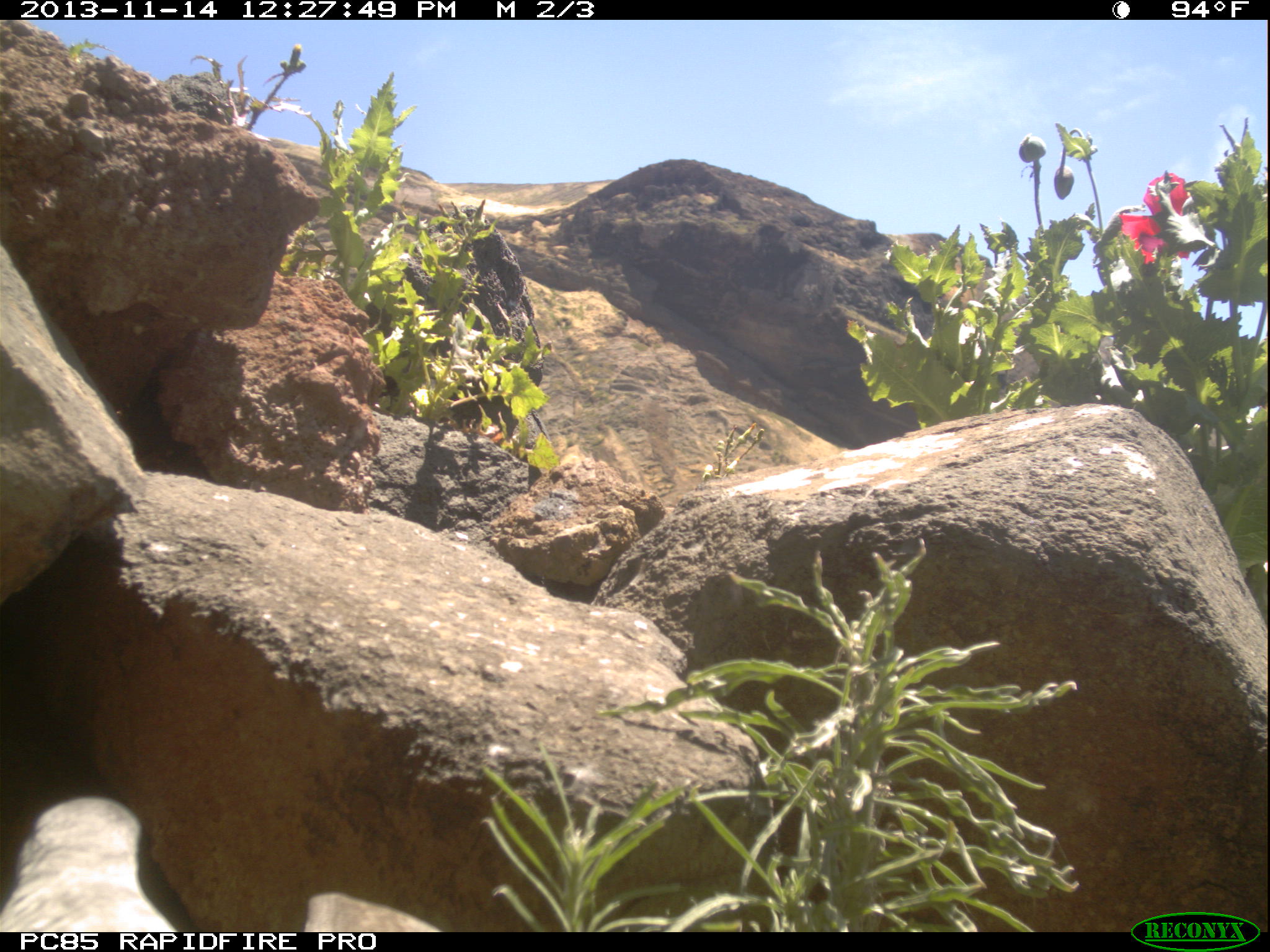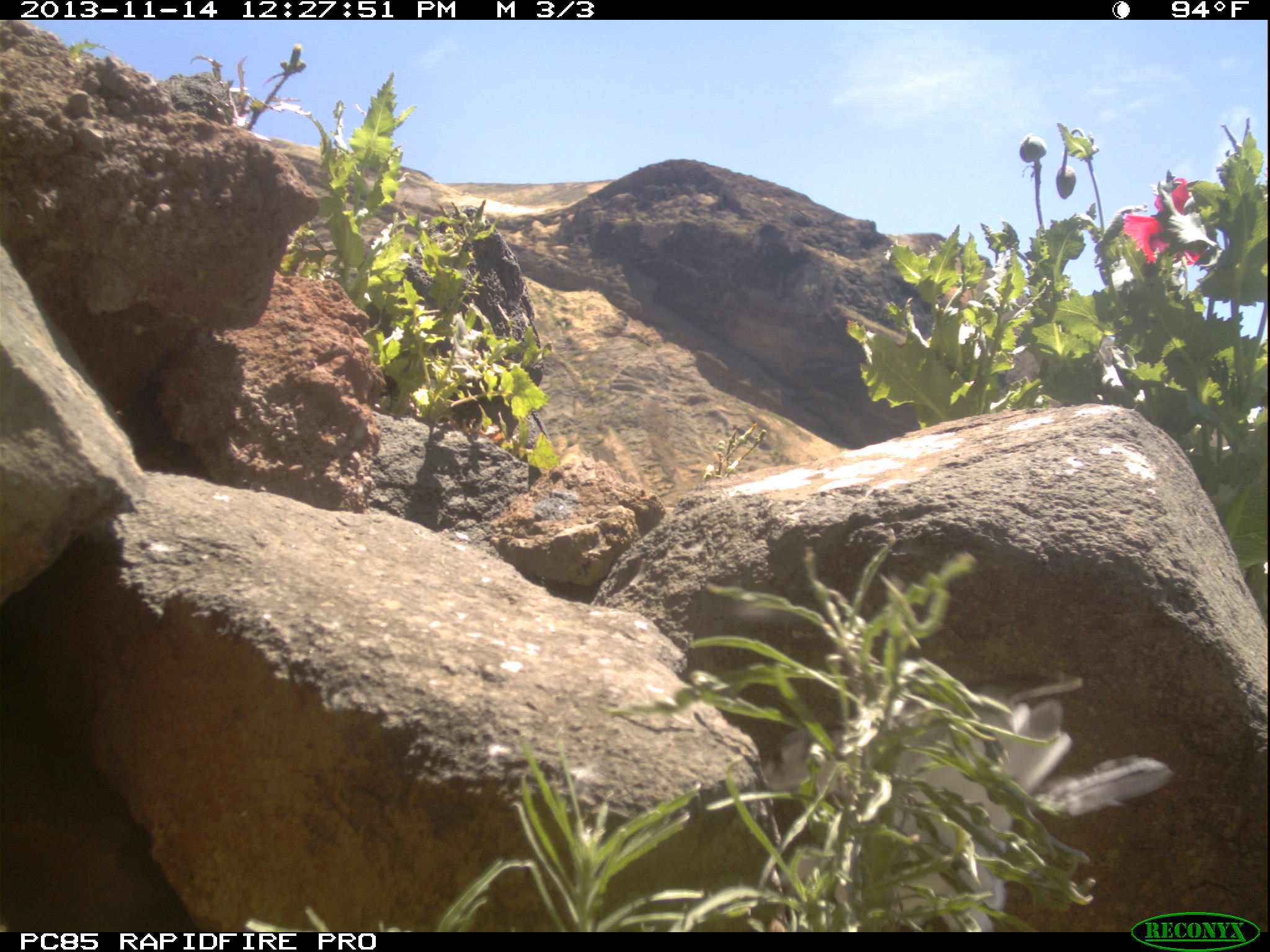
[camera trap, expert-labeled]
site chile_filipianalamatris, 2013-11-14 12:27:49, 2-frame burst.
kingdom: Animalia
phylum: Chordata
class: Aves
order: Procellariiformes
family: Procellariidae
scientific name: Procellariidae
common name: petrel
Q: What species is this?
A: Petrel (Procellariidae).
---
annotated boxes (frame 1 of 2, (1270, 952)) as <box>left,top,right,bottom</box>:
petrel: <box>0,789,452,935</box>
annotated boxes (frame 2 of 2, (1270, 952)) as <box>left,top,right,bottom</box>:
petrel: <box>735,674,1179,909</box>